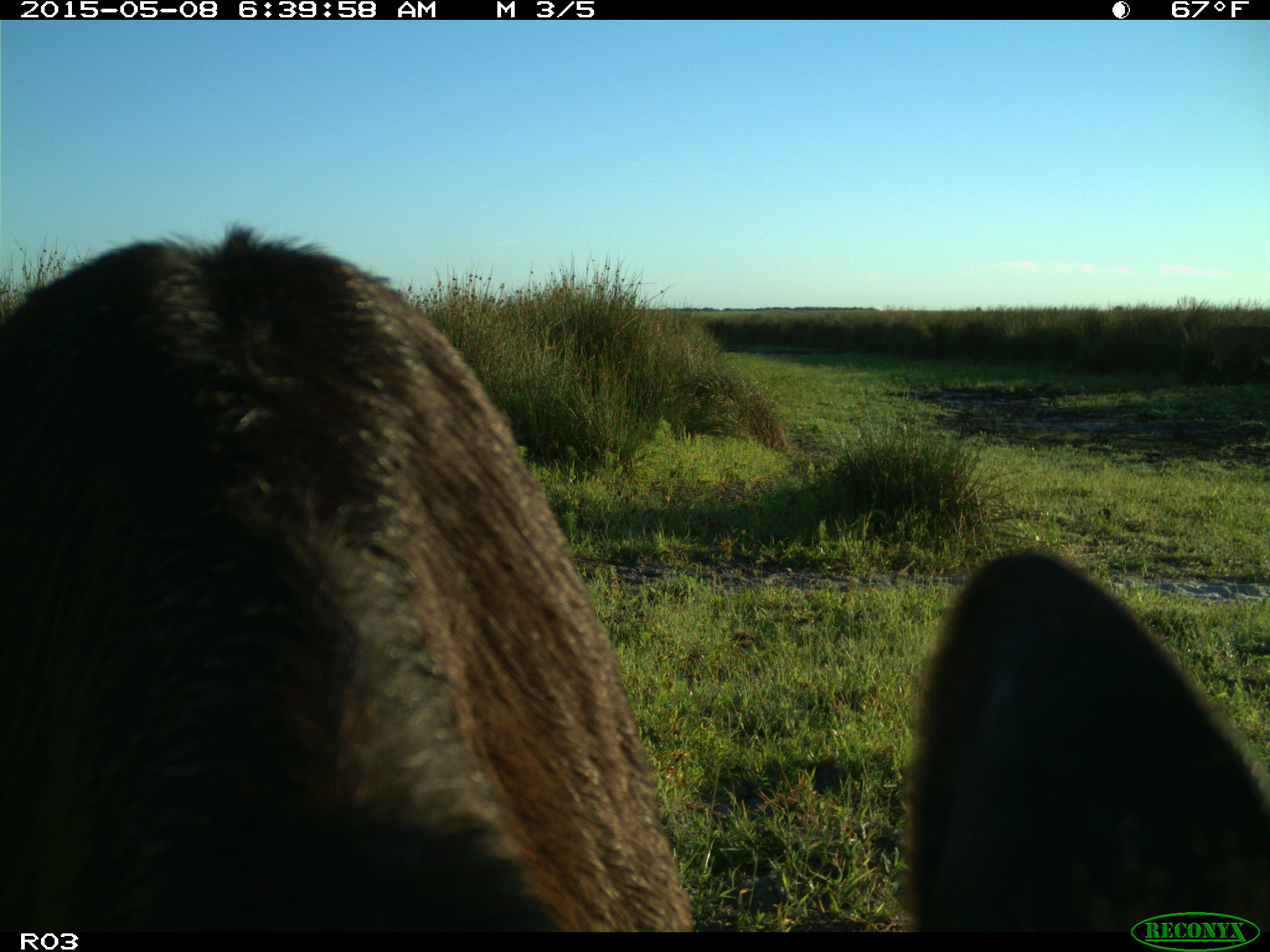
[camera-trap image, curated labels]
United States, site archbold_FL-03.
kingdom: Animalia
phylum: Chordata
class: Mammalia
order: Artiodactyla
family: Bovidae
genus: Bos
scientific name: Bos taurus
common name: domestic cow